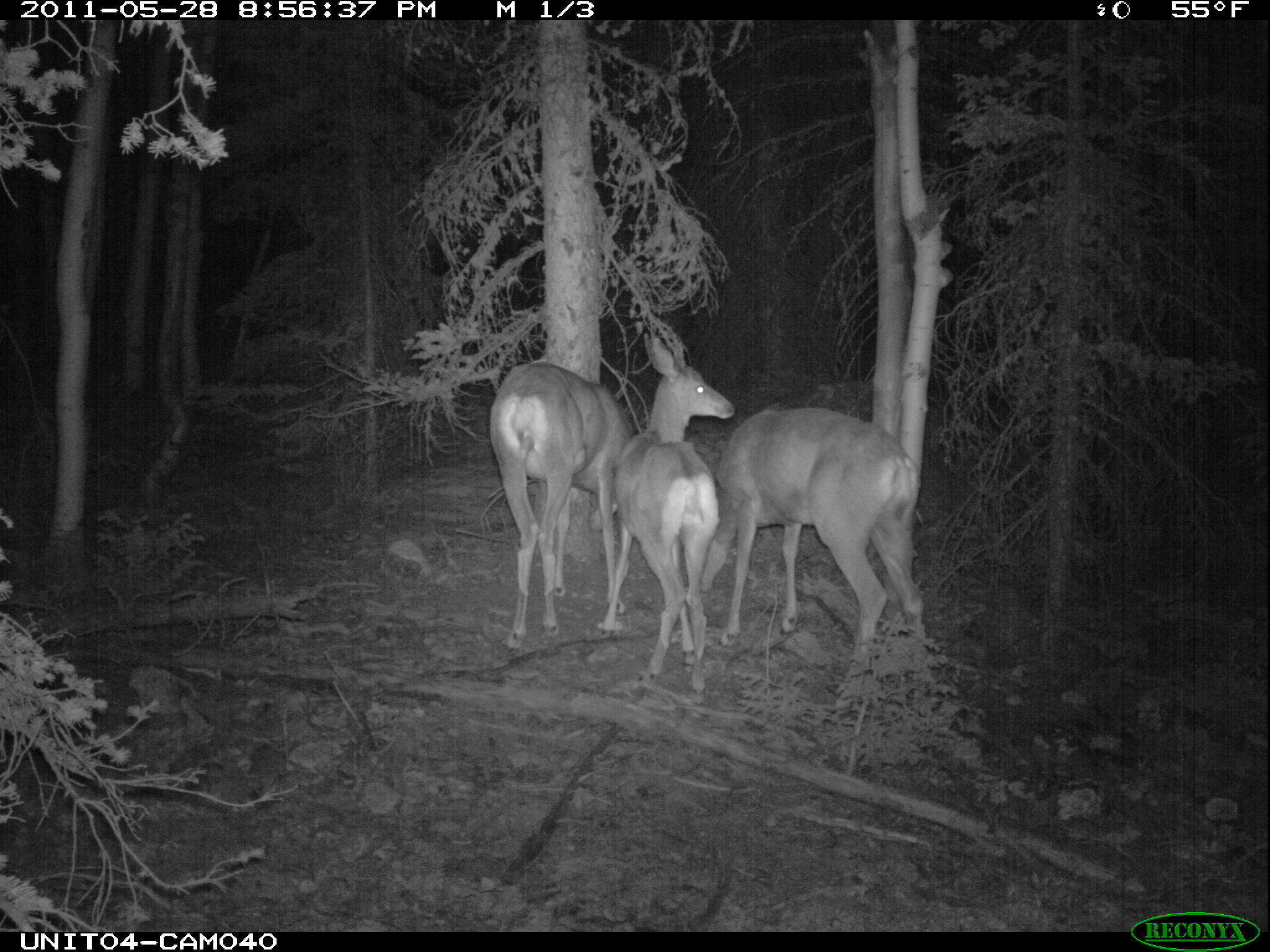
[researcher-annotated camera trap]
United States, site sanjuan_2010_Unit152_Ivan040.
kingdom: Animalia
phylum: Chordata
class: Mammalia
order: Artiodactyla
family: Cervidae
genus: Odocoileus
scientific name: Odocoileus hemionus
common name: mule deer